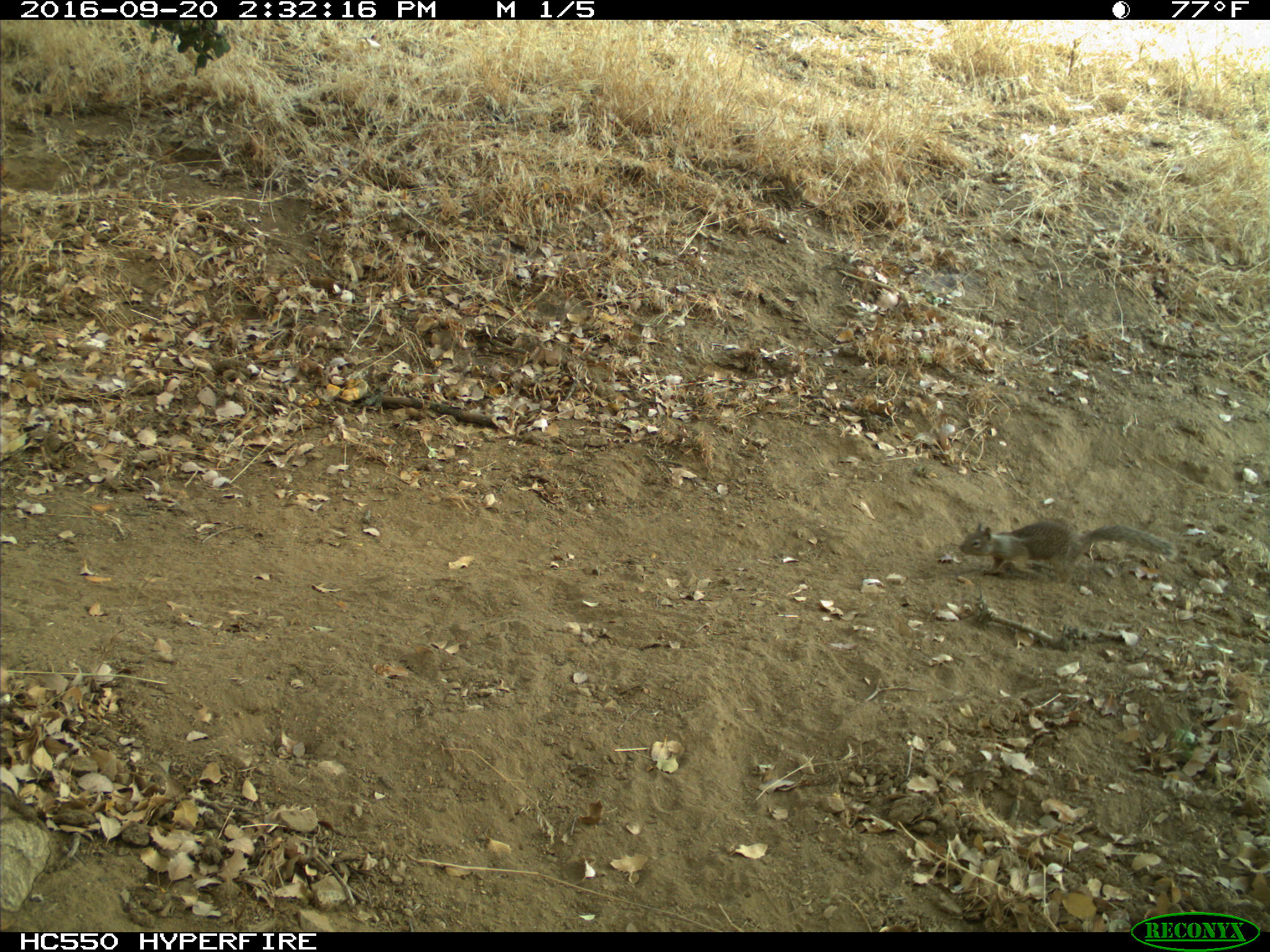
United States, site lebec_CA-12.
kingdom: Animalia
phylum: Chordata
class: Mammalia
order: Rodentia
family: Sciuridae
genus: Otospermophilus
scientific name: Otospermophilus beecheyi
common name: california ground squirrel